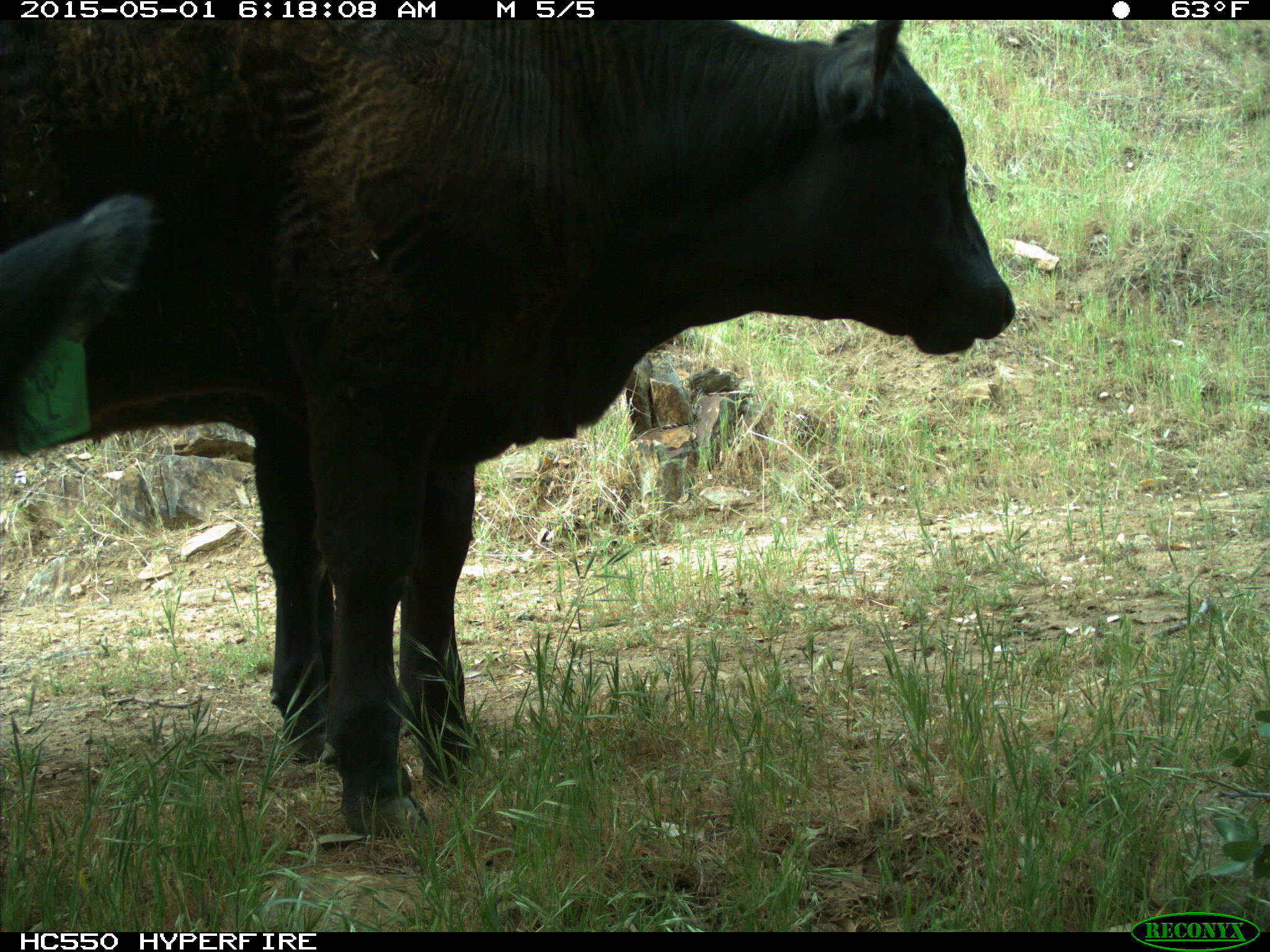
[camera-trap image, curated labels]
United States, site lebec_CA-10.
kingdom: Animalia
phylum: Chordata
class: Mammalia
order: Artiodactyla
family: Bovidae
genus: Bos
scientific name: Bos taurus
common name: domestic cow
Bos taurus (domestic cow).